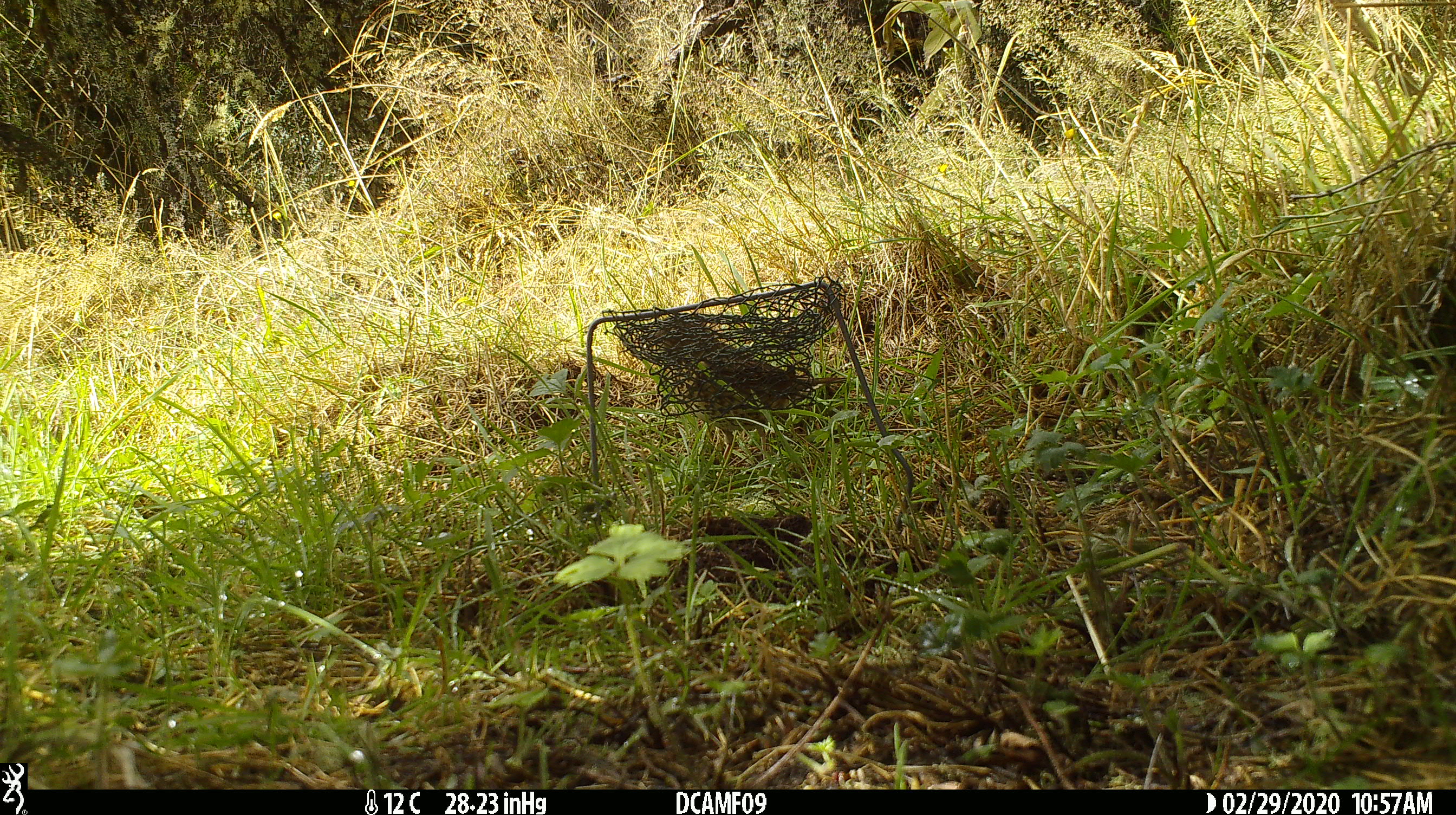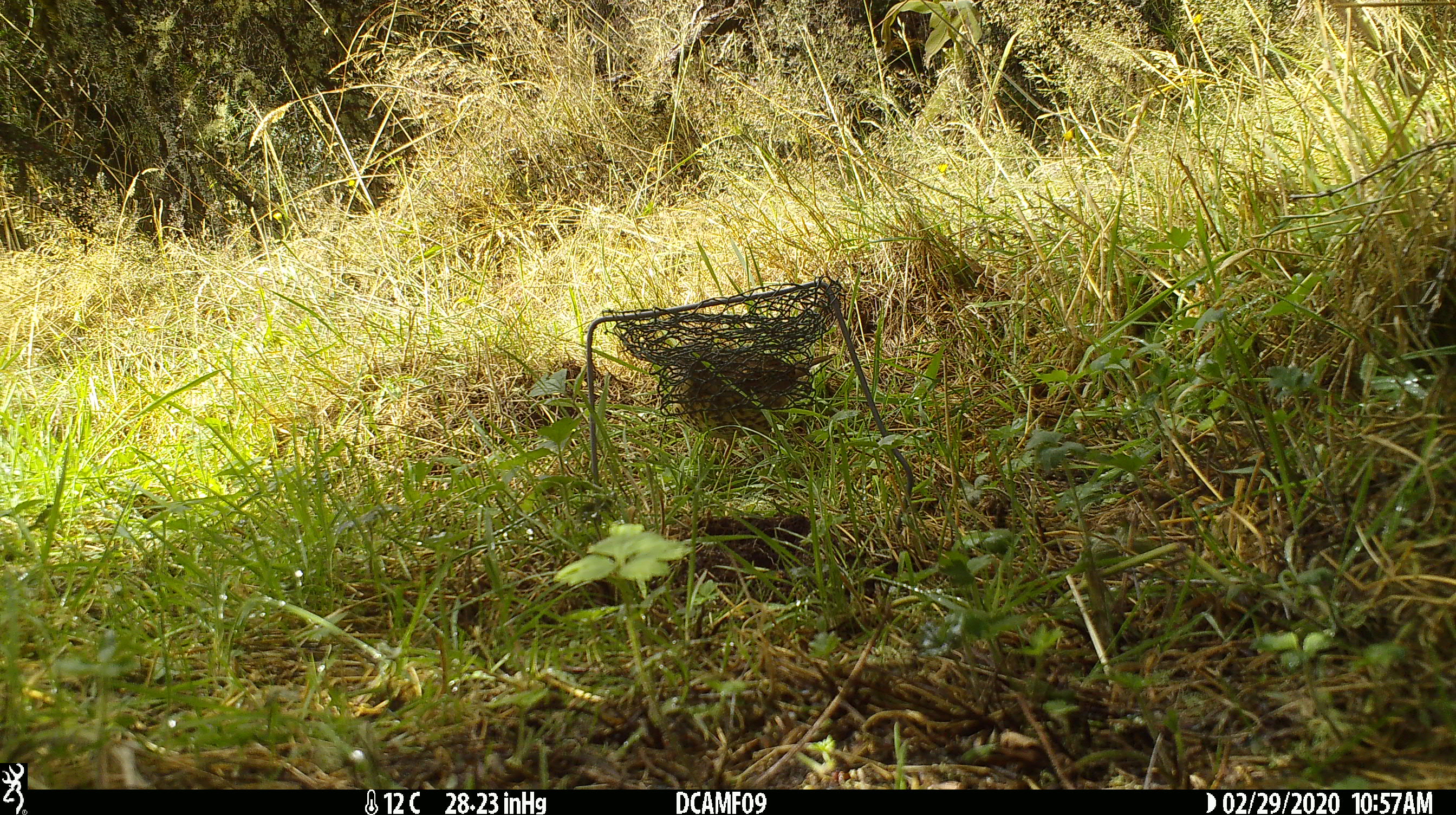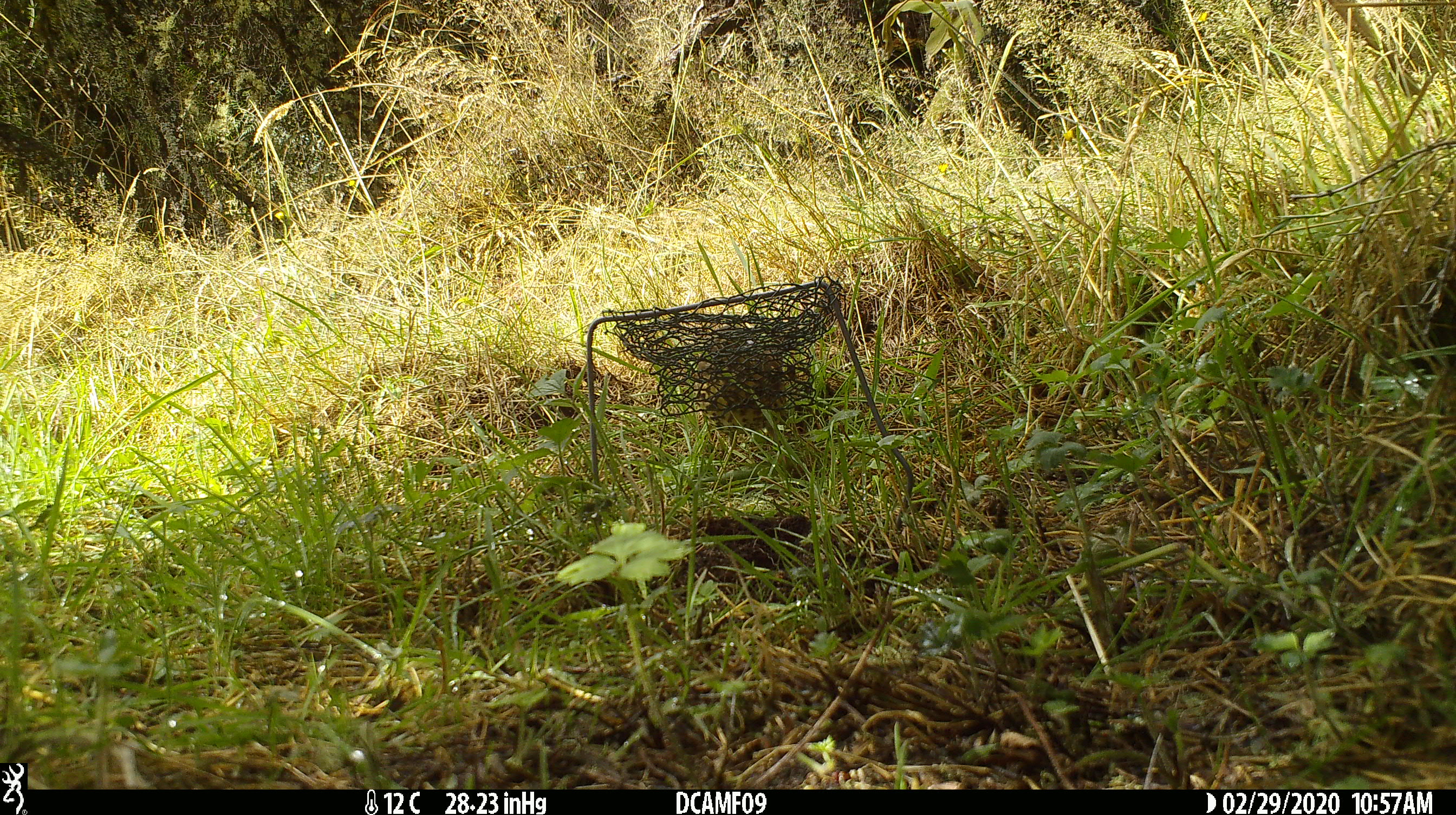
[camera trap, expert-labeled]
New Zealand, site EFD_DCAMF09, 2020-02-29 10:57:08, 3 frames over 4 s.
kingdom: Animalia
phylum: Chordata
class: Aves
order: Passeriformes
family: Turdidae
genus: Turdus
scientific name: Turdus philomelos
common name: song thrush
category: thrush